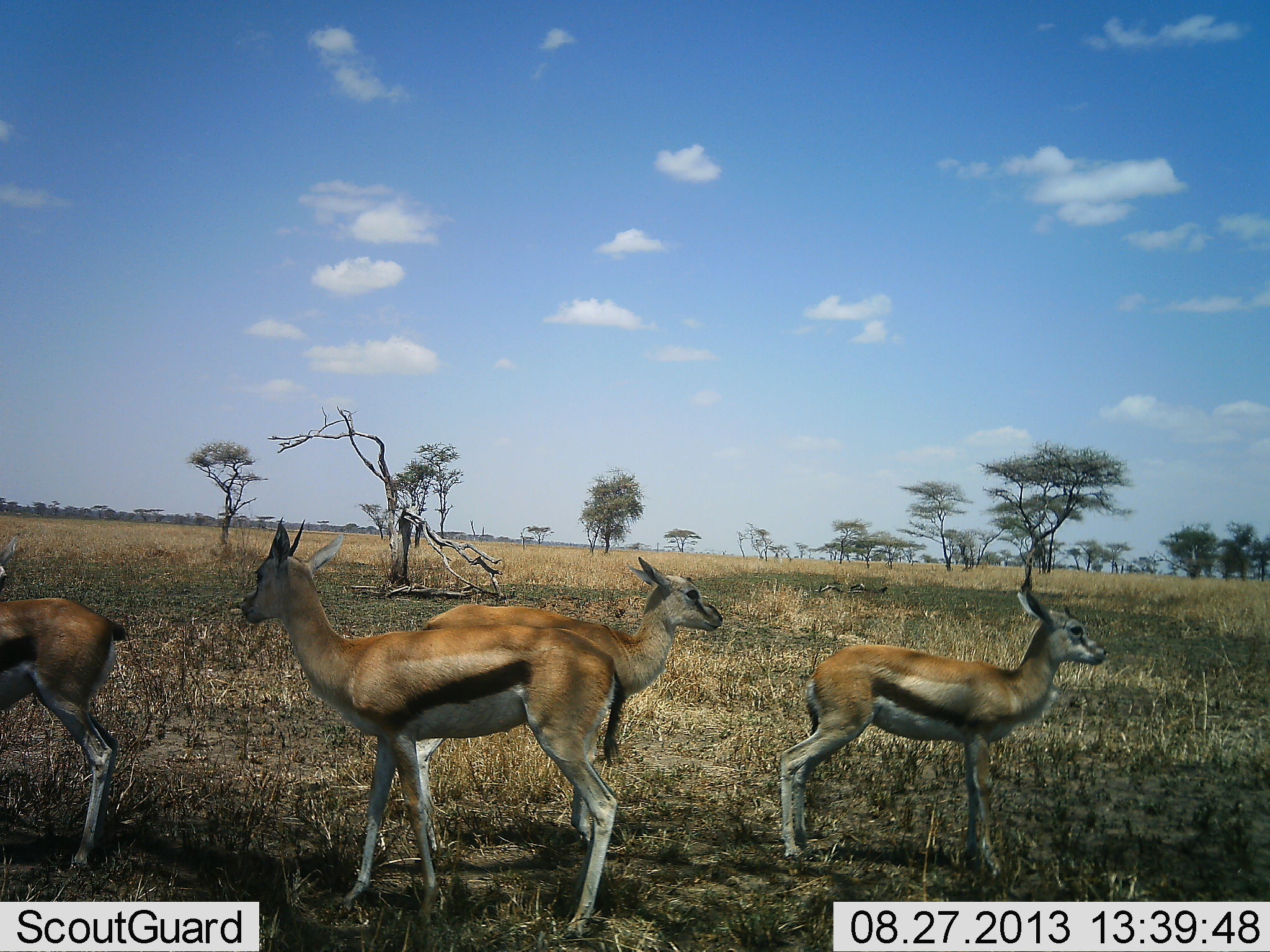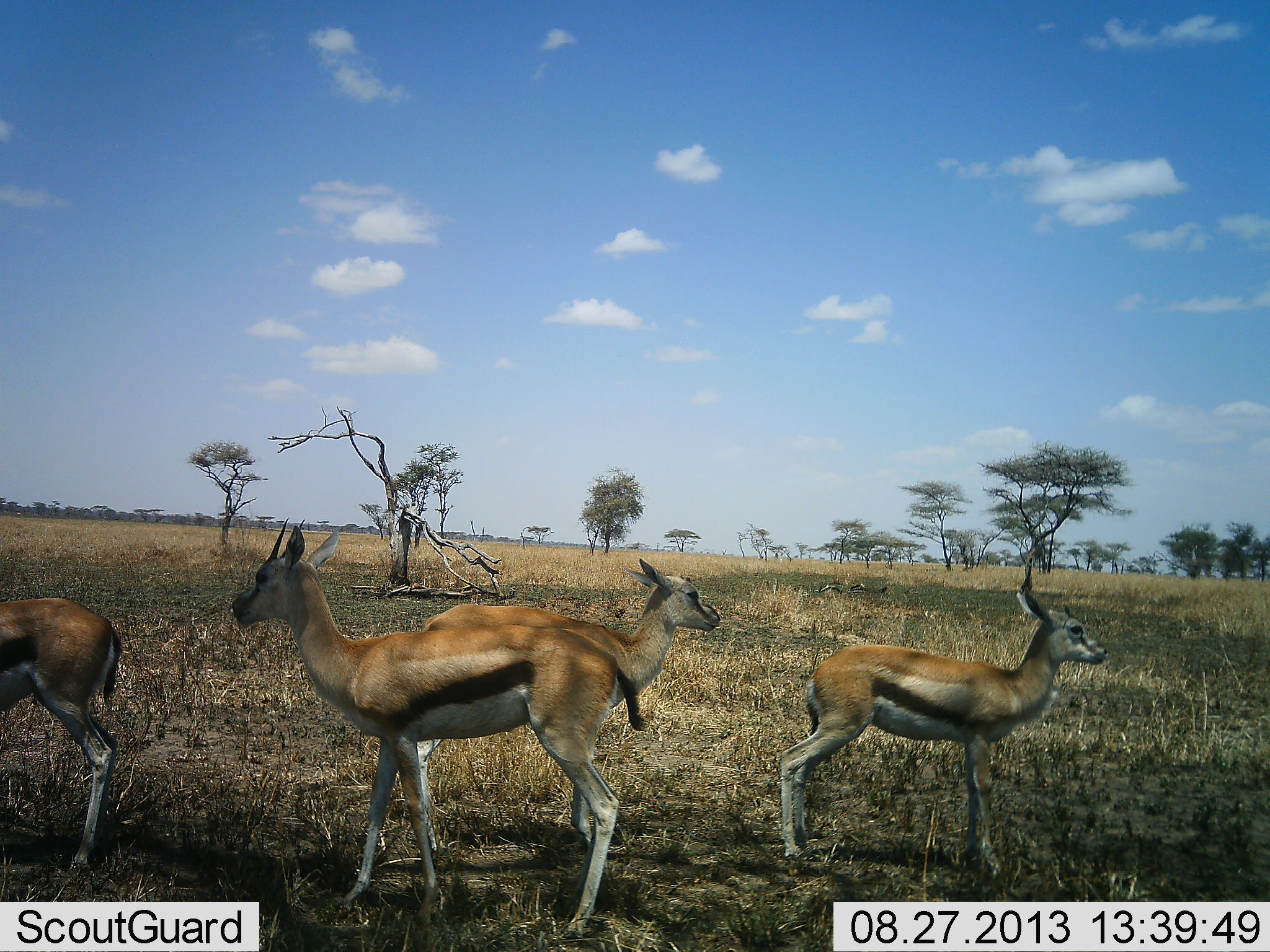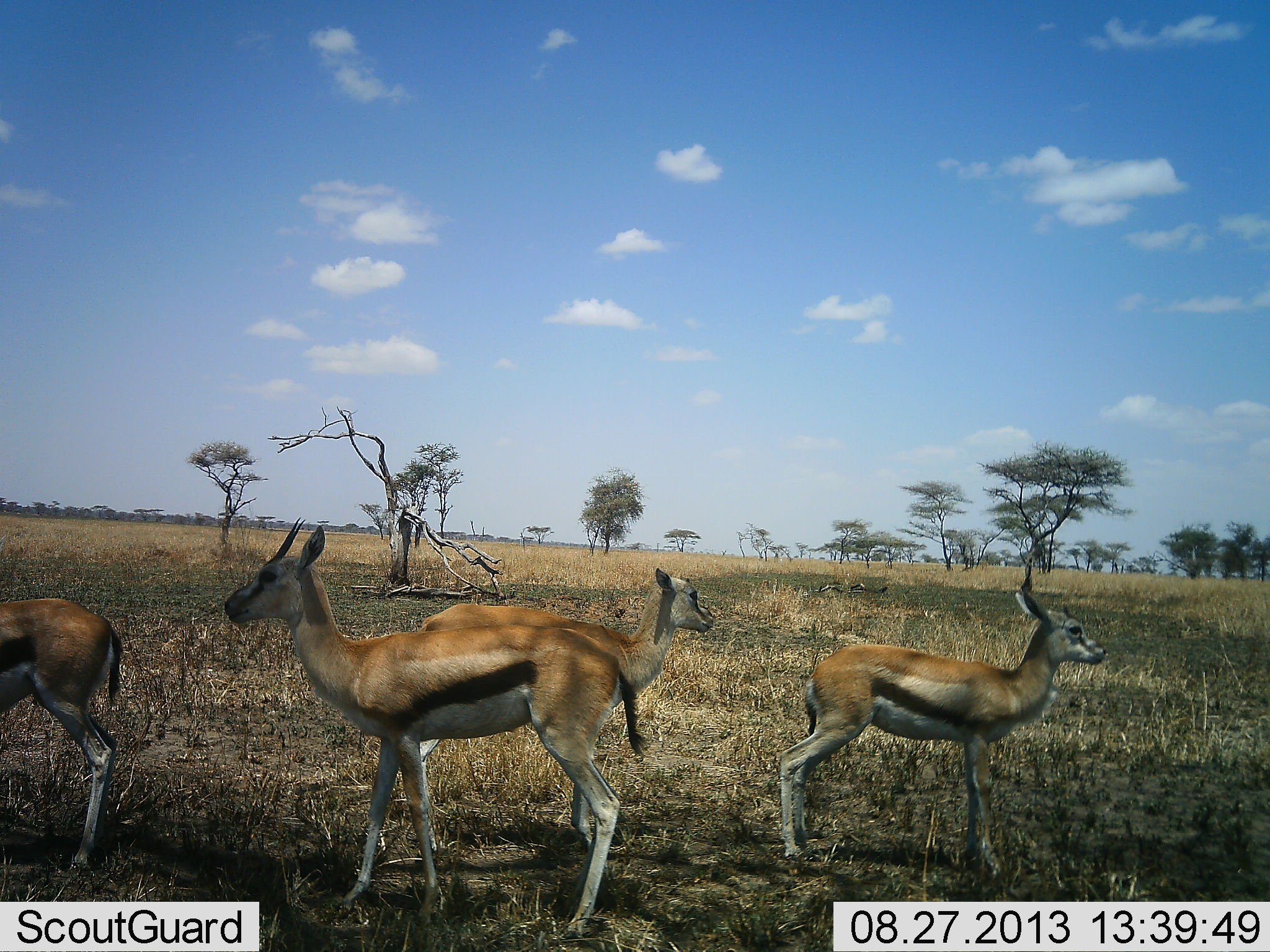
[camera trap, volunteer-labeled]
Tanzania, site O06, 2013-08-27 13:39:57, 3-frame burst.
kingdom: Animalia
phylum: Chordata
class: Mammalia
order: Artiodactyla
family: Bovidae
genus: Eudorcas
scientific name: Eudorcas thomsonii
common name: thomson's gazelle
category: gazellethomsons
Gazellethomsons (thomson's gazelle) (Eudorcas thomsonii), count 4. Behavior (volunteer vote fractions): standing 90%, resting 10%, moving 0%, interacting 0%. Young present (vote fraction): 20%. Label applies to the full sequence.